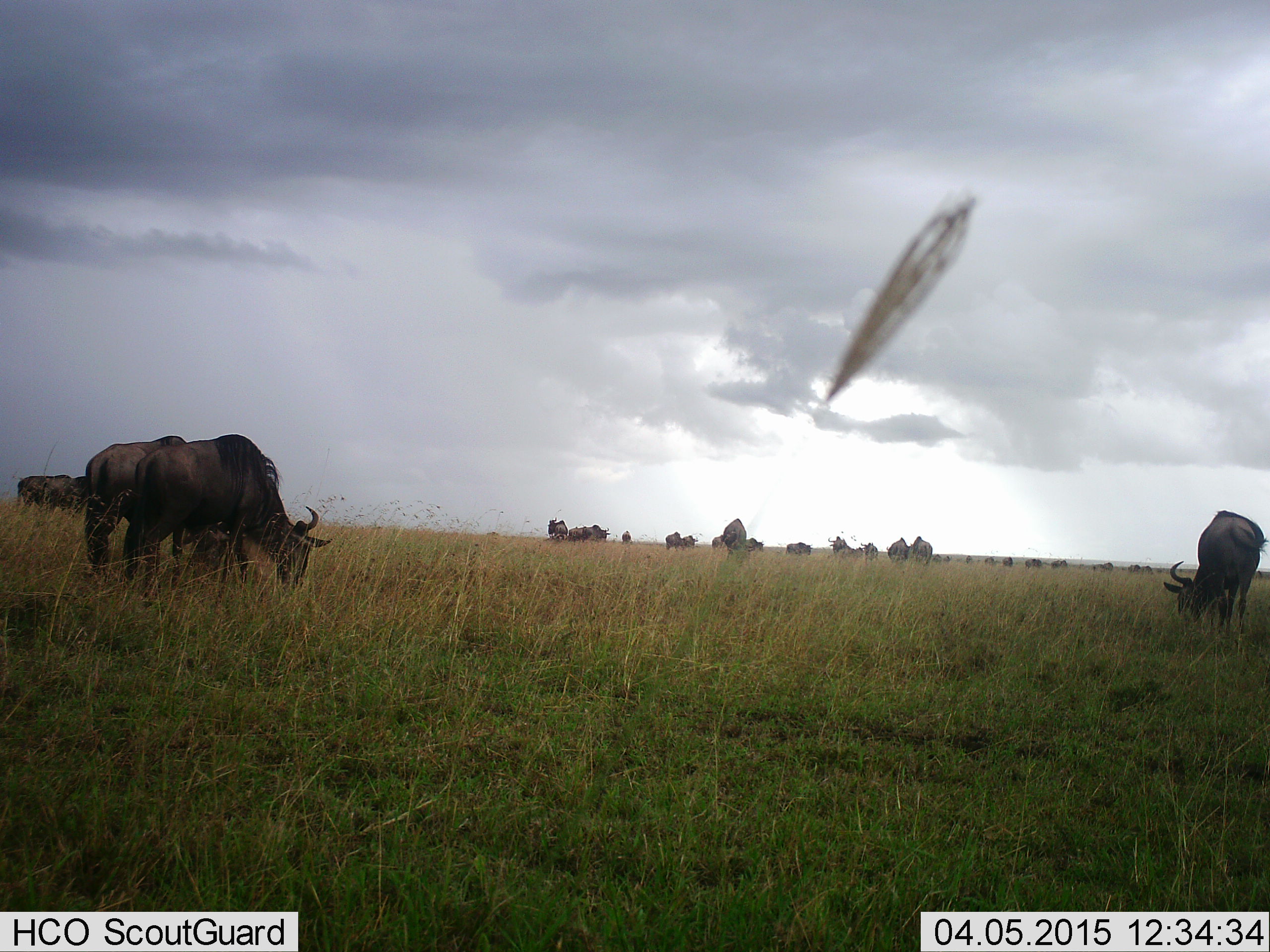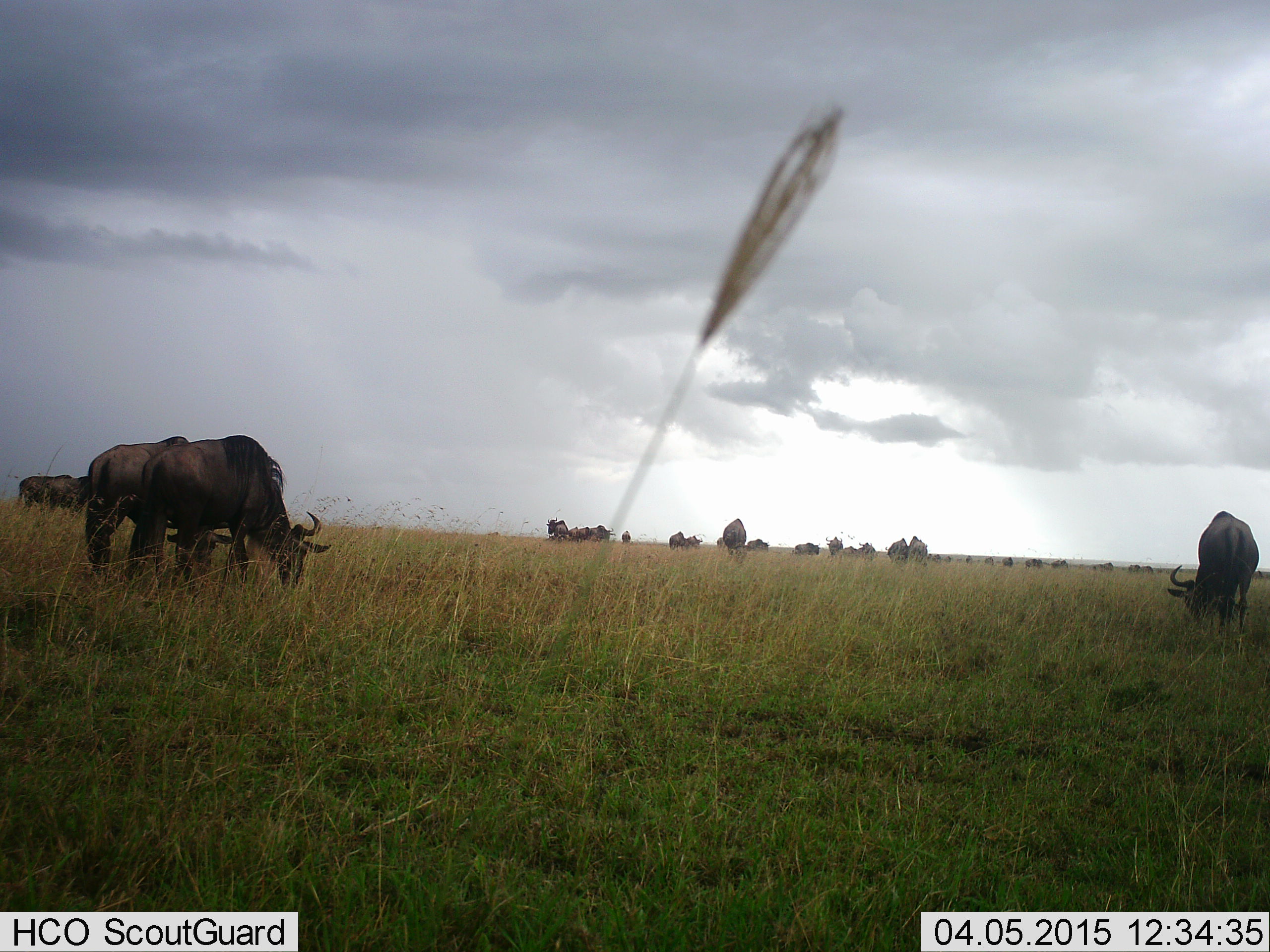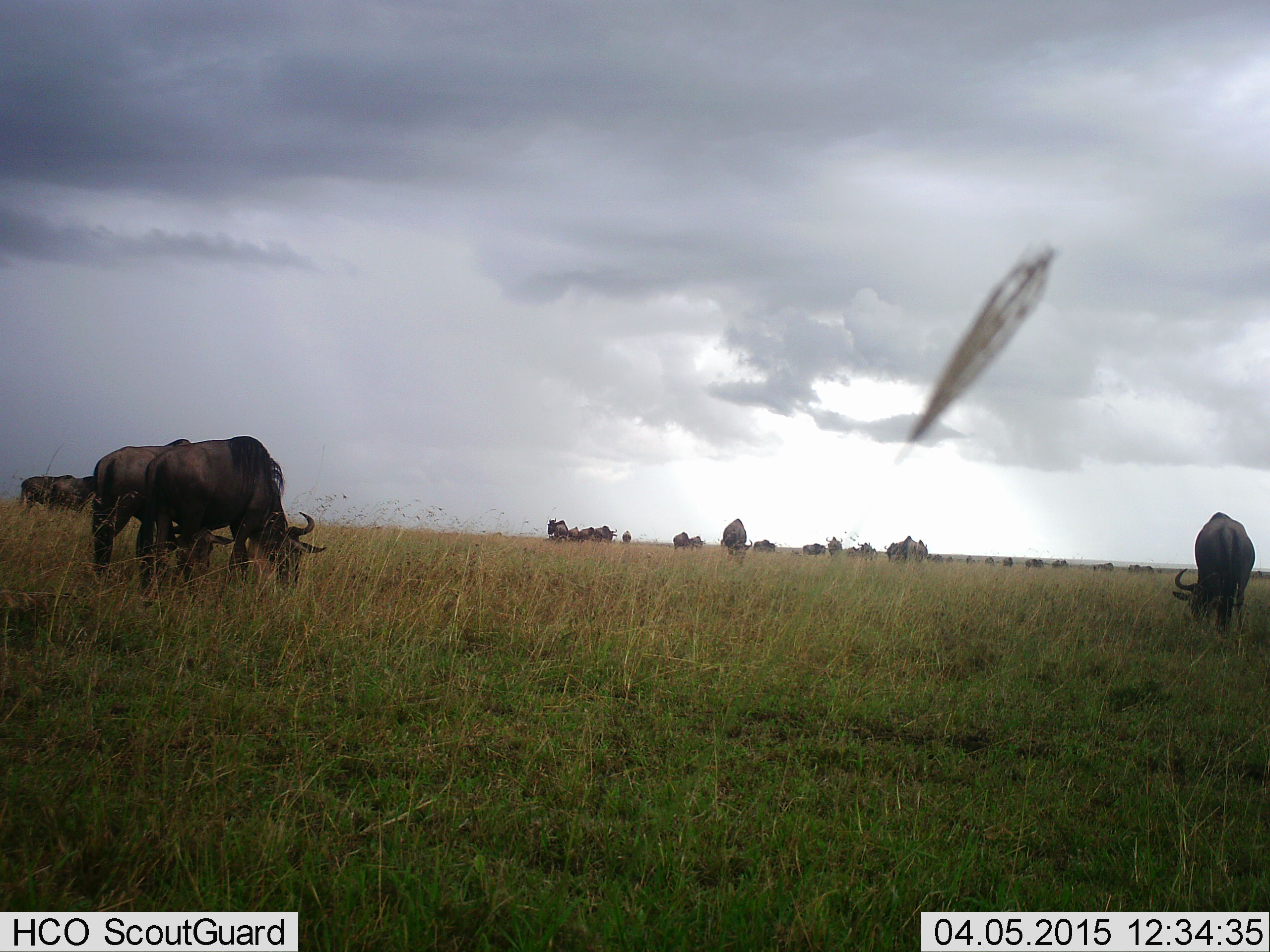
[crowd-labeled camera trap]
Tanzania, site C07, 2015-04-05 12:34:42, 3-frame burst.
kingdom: Animalia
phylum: Chordata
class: Mammalia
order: Artiodactyla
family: Bovidae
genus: Connochaetes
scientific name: Connochaetes taurinus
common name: blue wildebeest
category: wildebeest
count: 11-50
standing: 30%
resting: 10%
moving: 20%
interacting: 0%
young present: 0%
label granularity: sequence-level